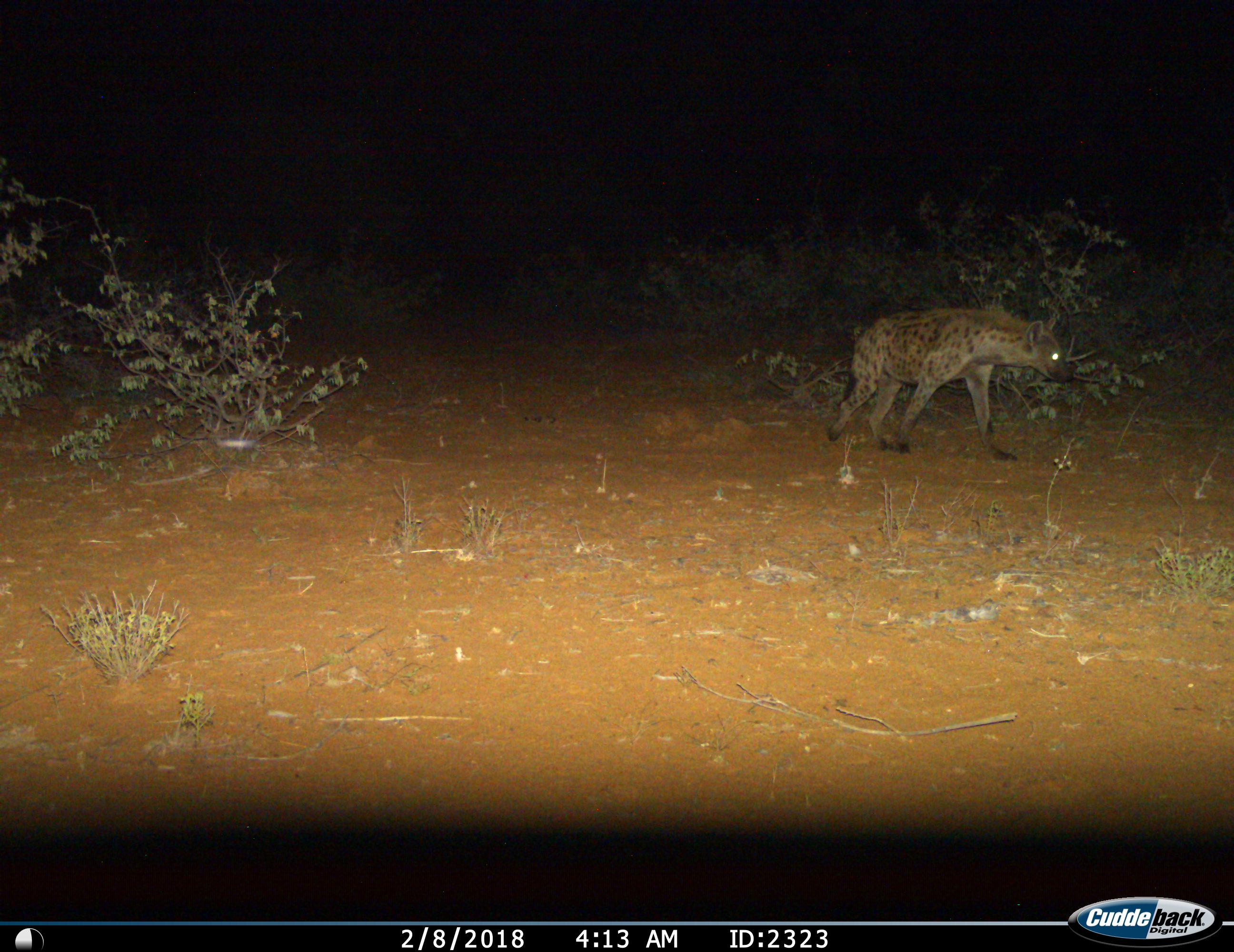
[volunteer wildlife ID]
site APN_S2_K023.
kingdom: Animalia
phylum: Chordata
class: Mammalia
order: Carnivora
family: Hyaenidae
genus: Crocuta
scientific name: Crocuta crocuta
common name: spotted hyena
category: hyenaspotted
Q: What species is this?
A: Hyenaspotted (spotted hyena) (Crocuta crocuta).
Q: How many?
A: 1.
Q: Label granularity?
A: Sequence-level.